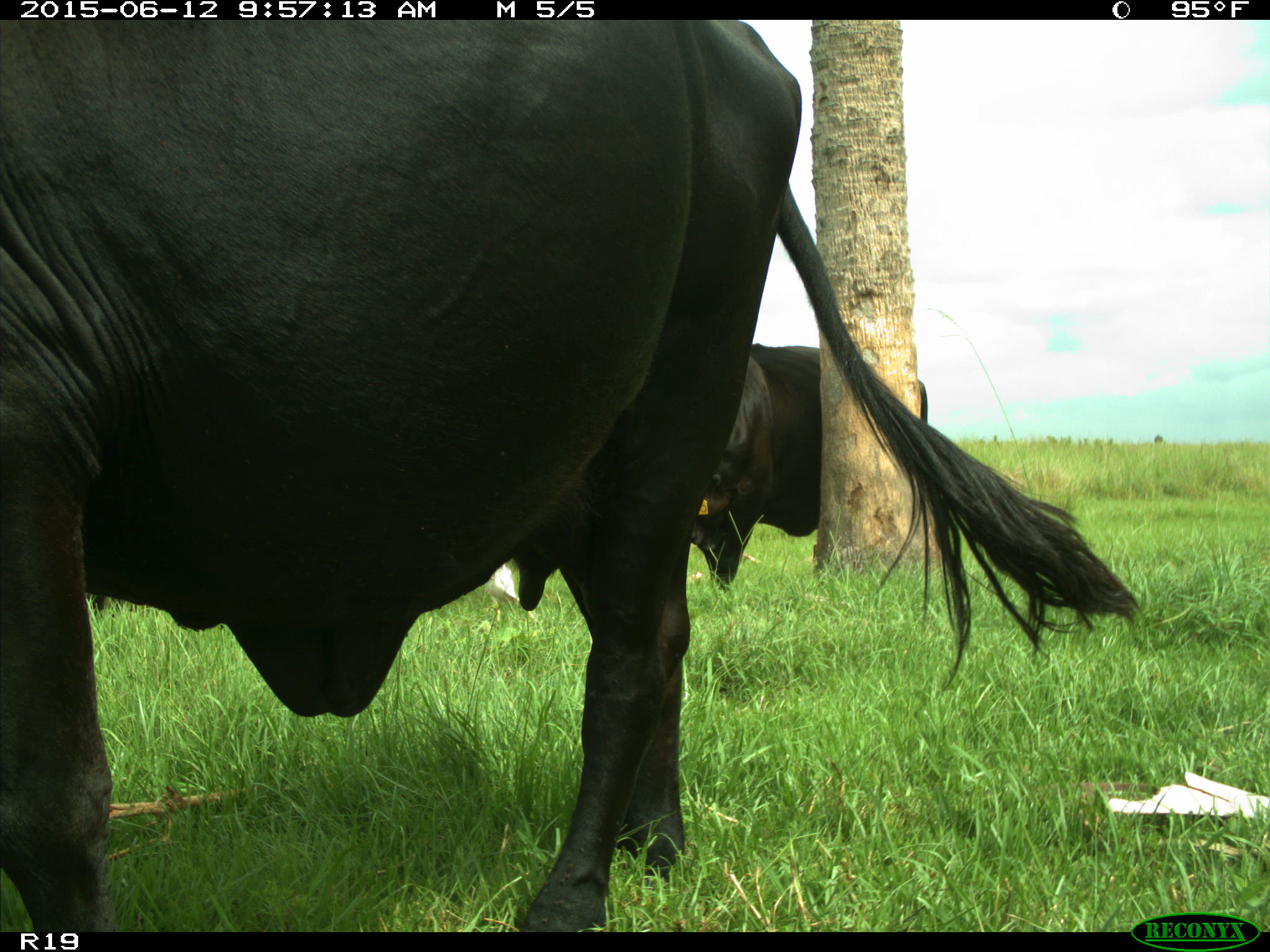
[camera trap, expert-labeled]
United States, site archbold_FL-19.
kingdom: Animalia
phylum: Chordata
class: Mammalia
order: Artiodactyla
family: Bovidae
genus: Bos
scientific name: Bos taurus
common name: domestic cow